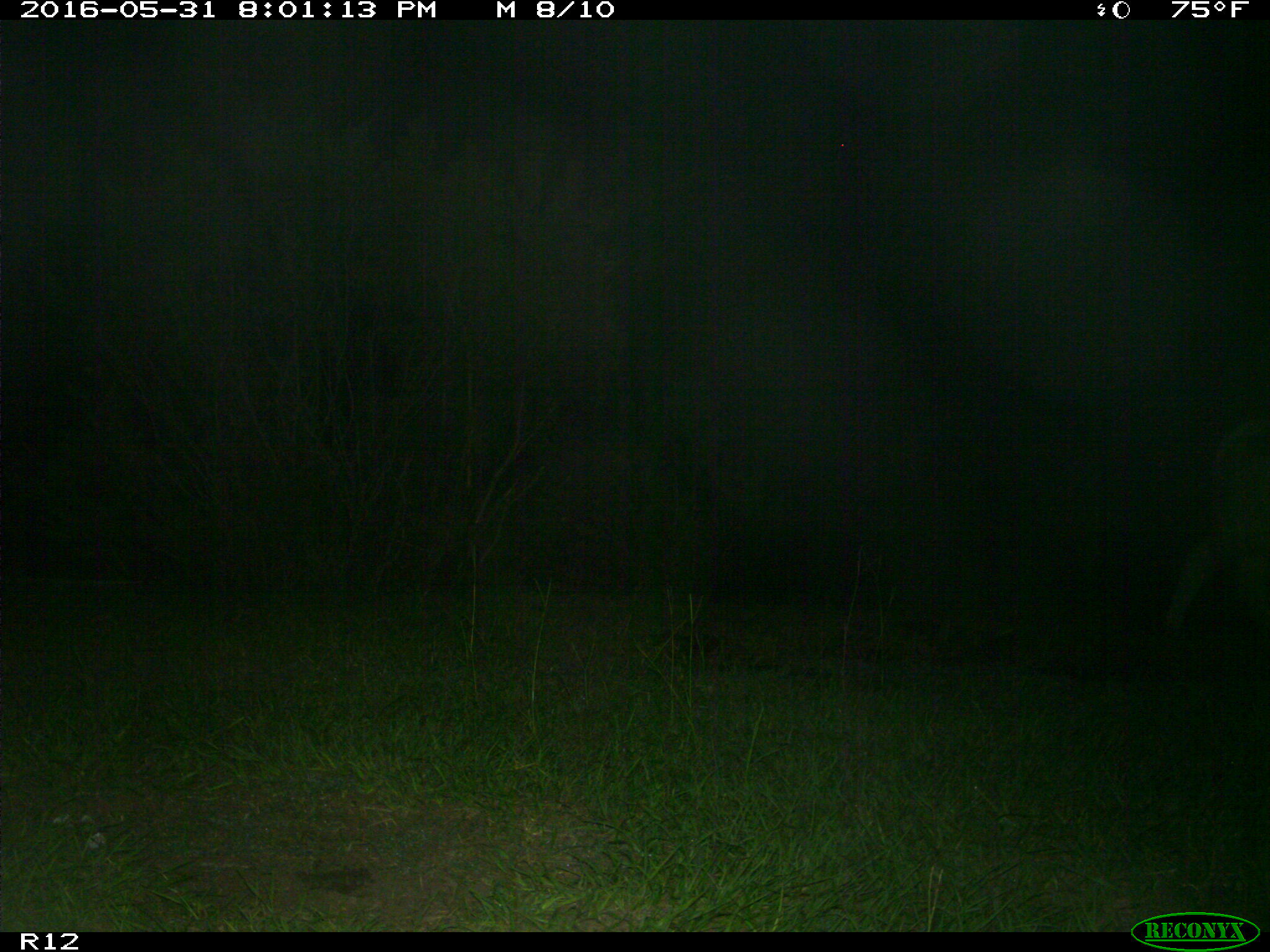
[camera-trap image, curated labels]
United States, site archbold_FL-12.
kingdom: Animalia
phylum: Chordata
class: Mammalia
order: Artiodactyla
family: Bovidae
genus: Bos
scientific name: Bos taurus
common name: domestic cow